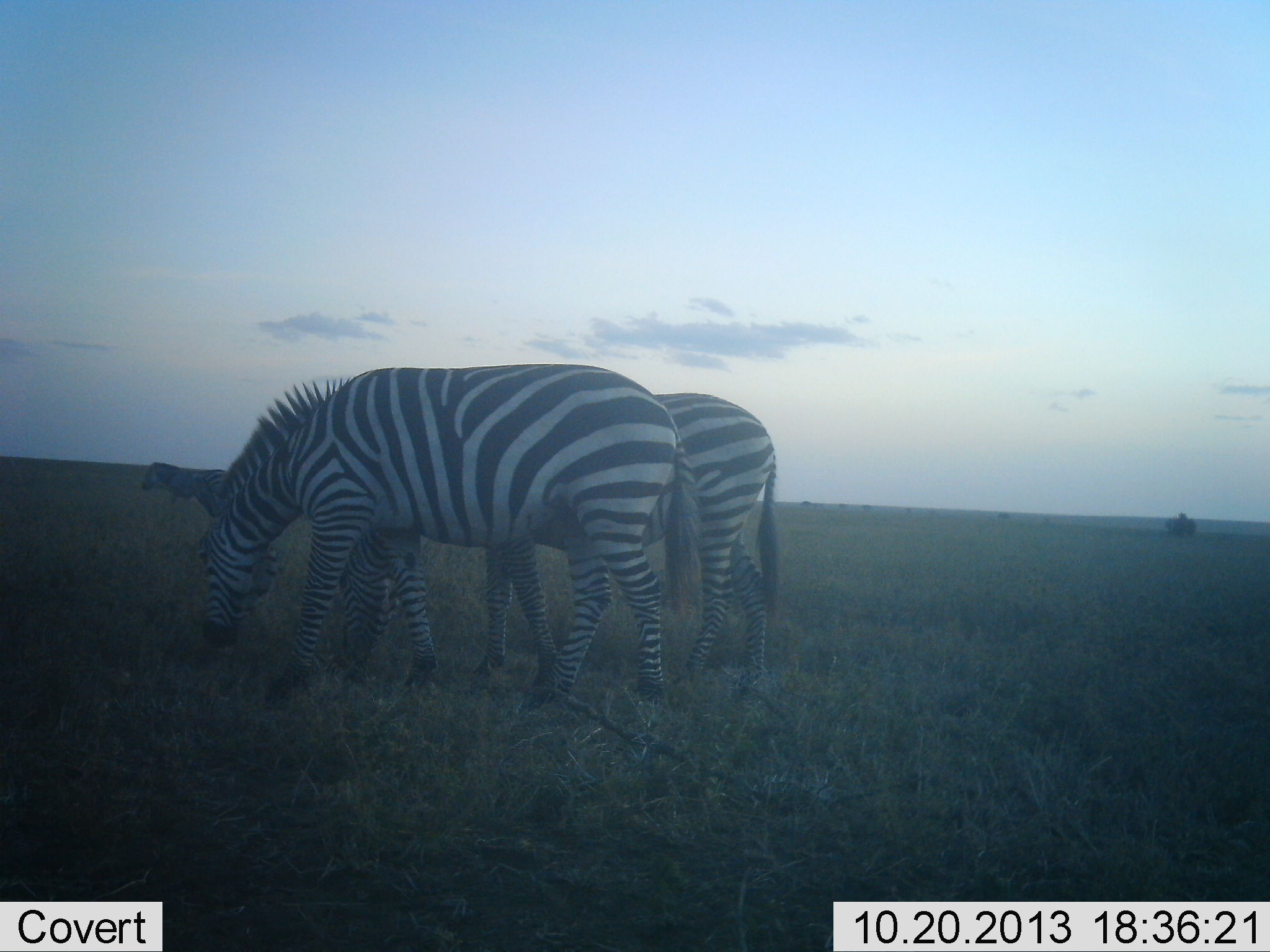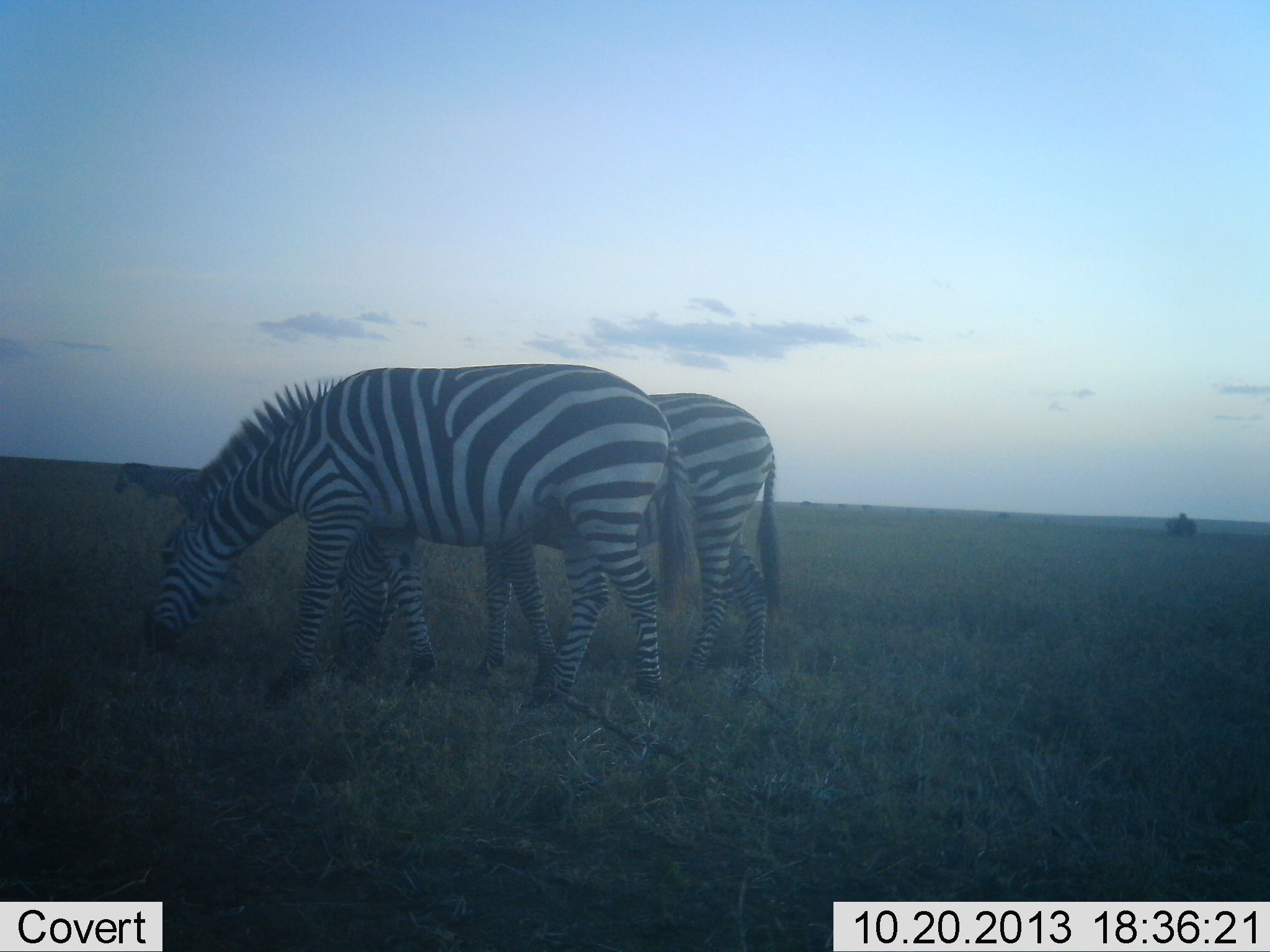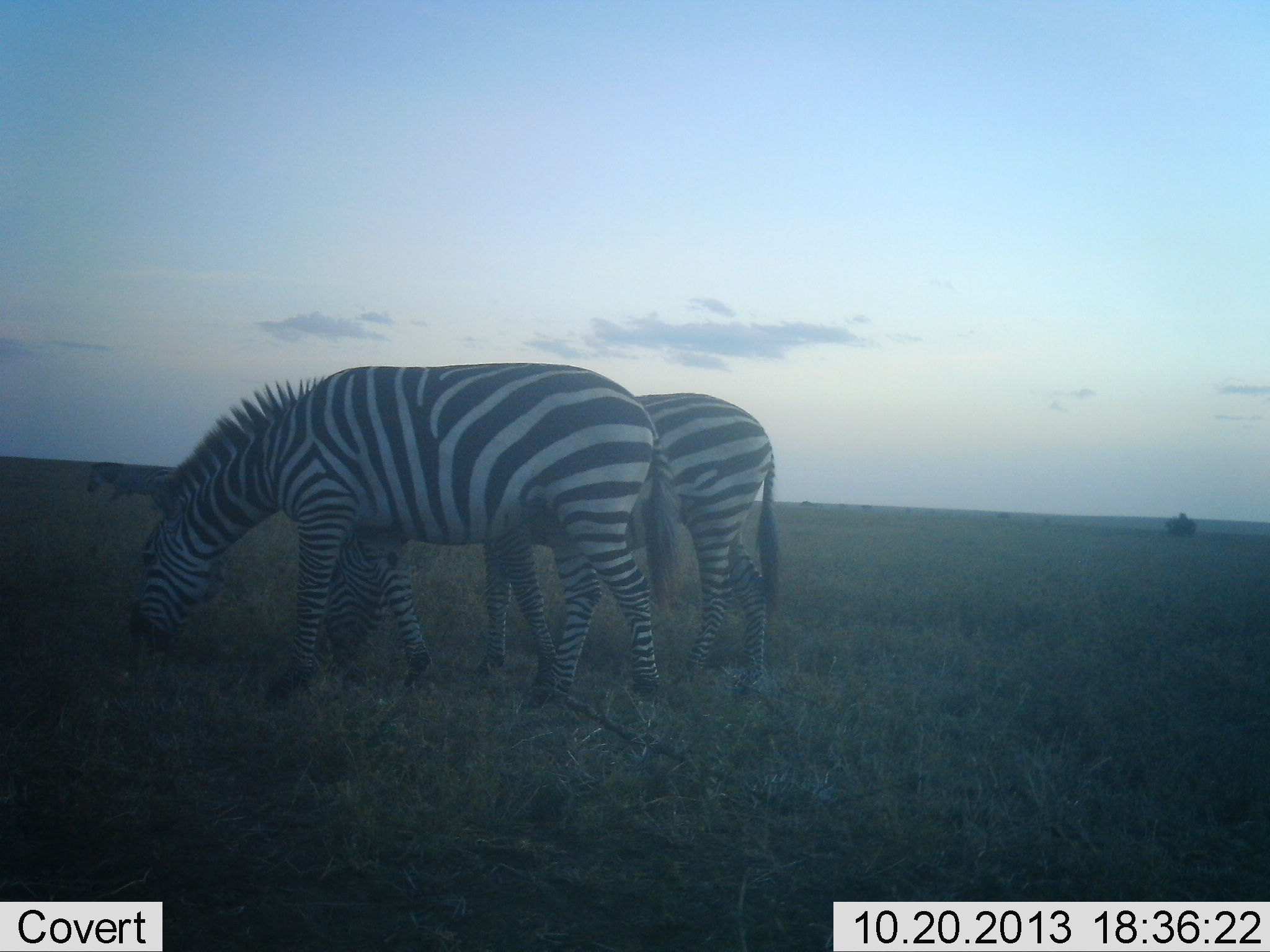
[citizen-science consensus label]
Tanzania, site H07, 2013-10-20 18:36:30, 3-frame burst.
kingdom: Animalia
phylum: Chordata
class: Mammalia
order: Perissodactyla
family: Equidae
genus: Equus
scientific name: Equus quagga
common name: plains zebra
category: zebra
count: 3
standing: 14%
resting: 0%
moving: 24%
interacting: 5%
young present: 0%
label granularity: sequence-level